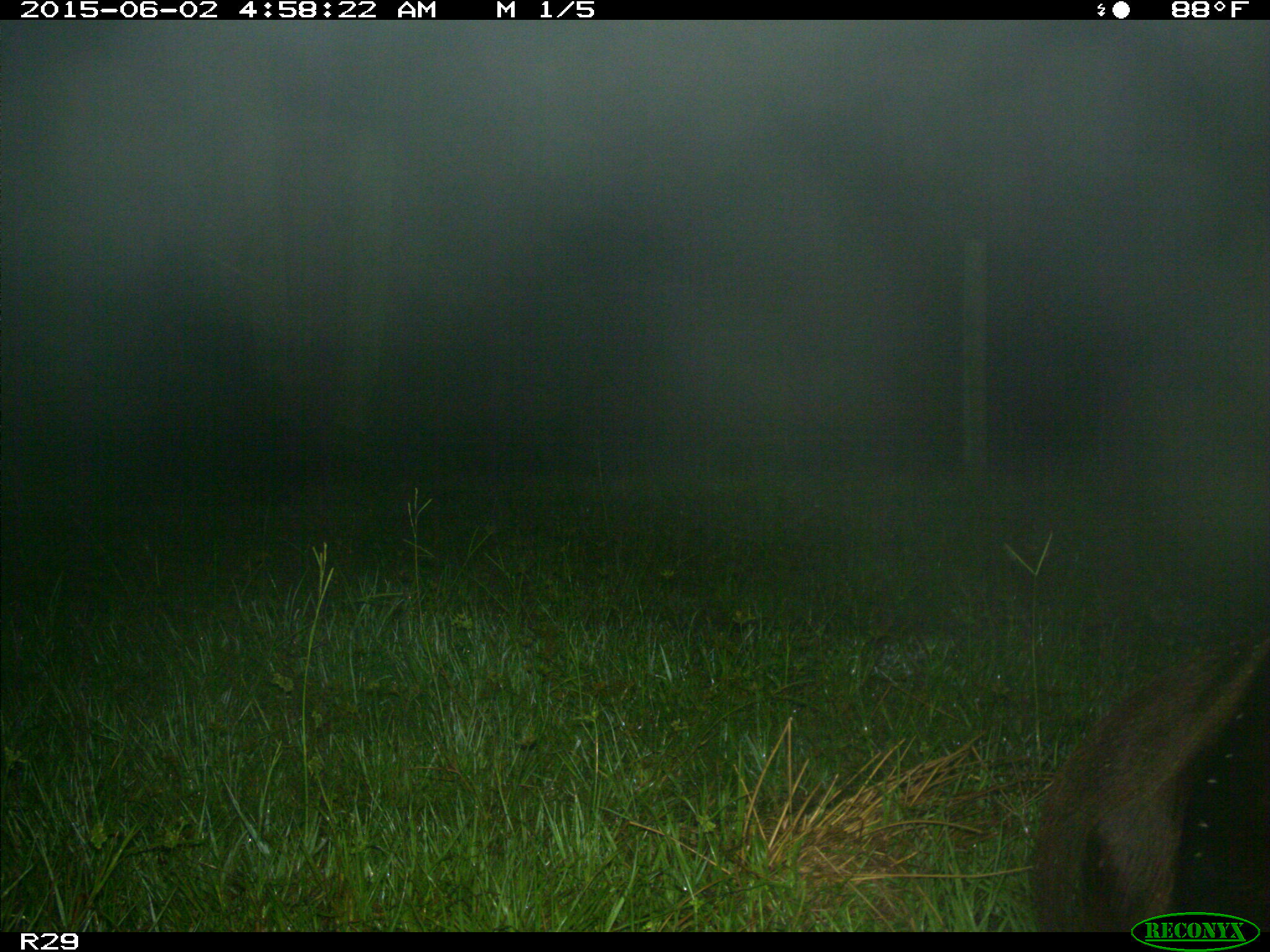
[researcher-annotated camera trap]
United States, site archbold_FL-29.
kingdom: Animalia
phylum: Chordata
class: Mammalia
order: Artiodactyla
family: Bovidae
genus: Bos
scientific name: Bos taurus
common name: domestic cow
Bos taurus (domestic cow).